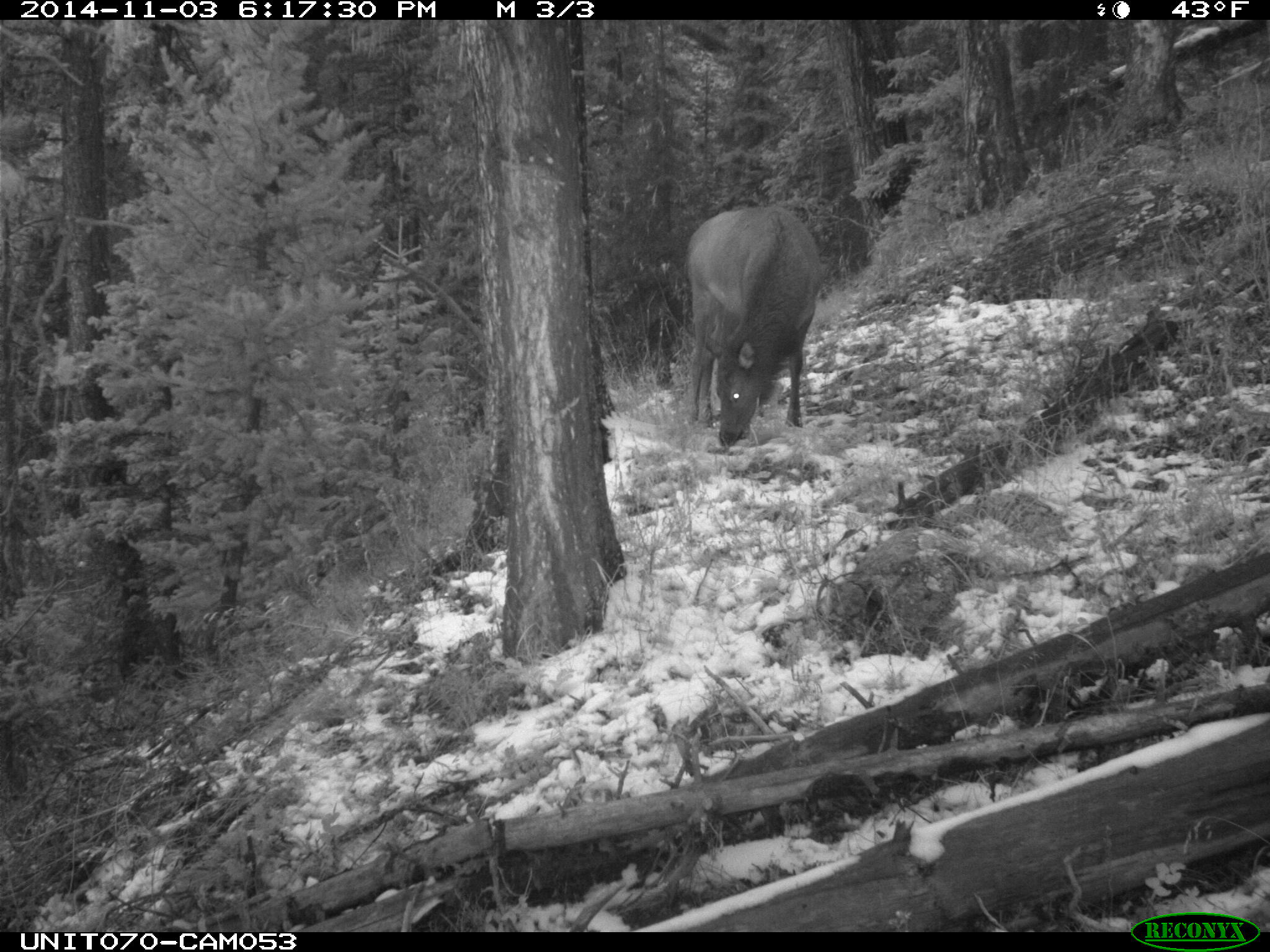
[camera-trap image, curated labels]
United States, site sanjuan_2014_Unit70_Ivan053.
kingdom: Animalia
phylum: Chordata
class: Mammalia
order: Artiodactyla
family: Cervidae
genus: Cervus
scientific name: Cervus elaphus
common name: red deer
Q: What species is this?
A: Cervus elaphus (red deer).